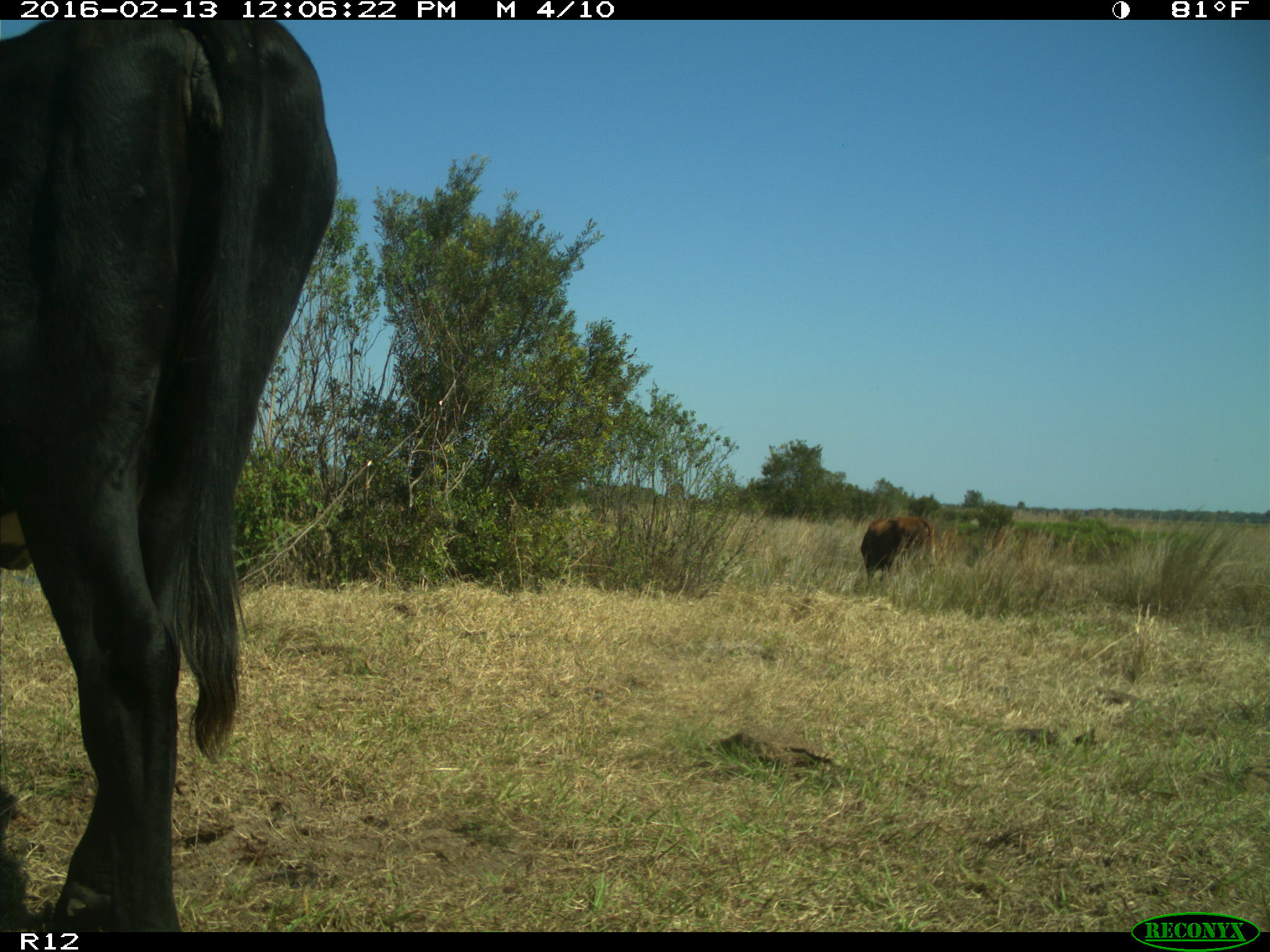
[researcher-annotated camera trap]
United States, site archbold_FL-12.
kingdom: Animalia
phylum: Chordata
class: Mammalia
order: Artiodactyla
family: Bovidae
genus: Bos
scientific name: Bos taurus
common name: domestic cow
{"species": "Bos taurus (domestic cow)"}